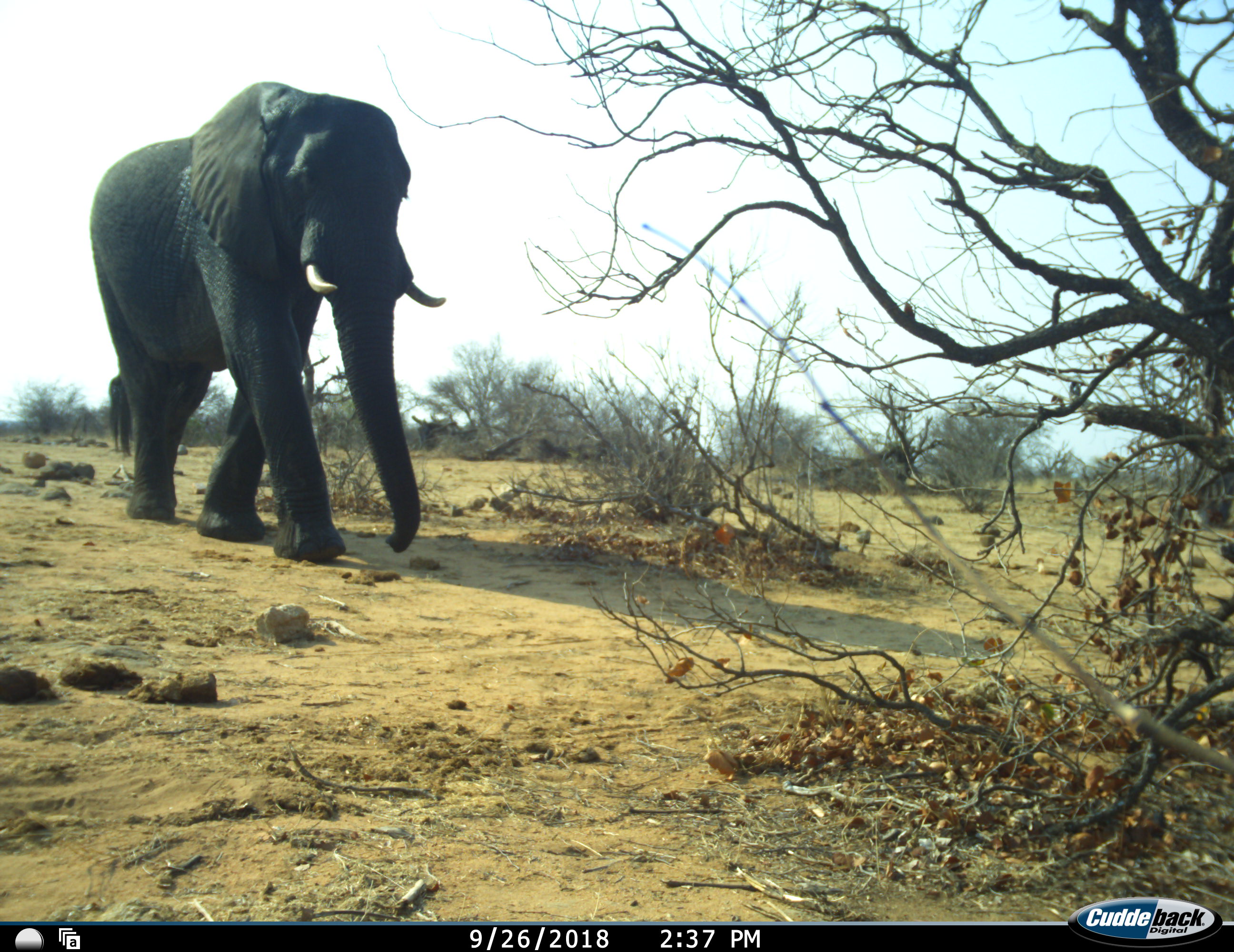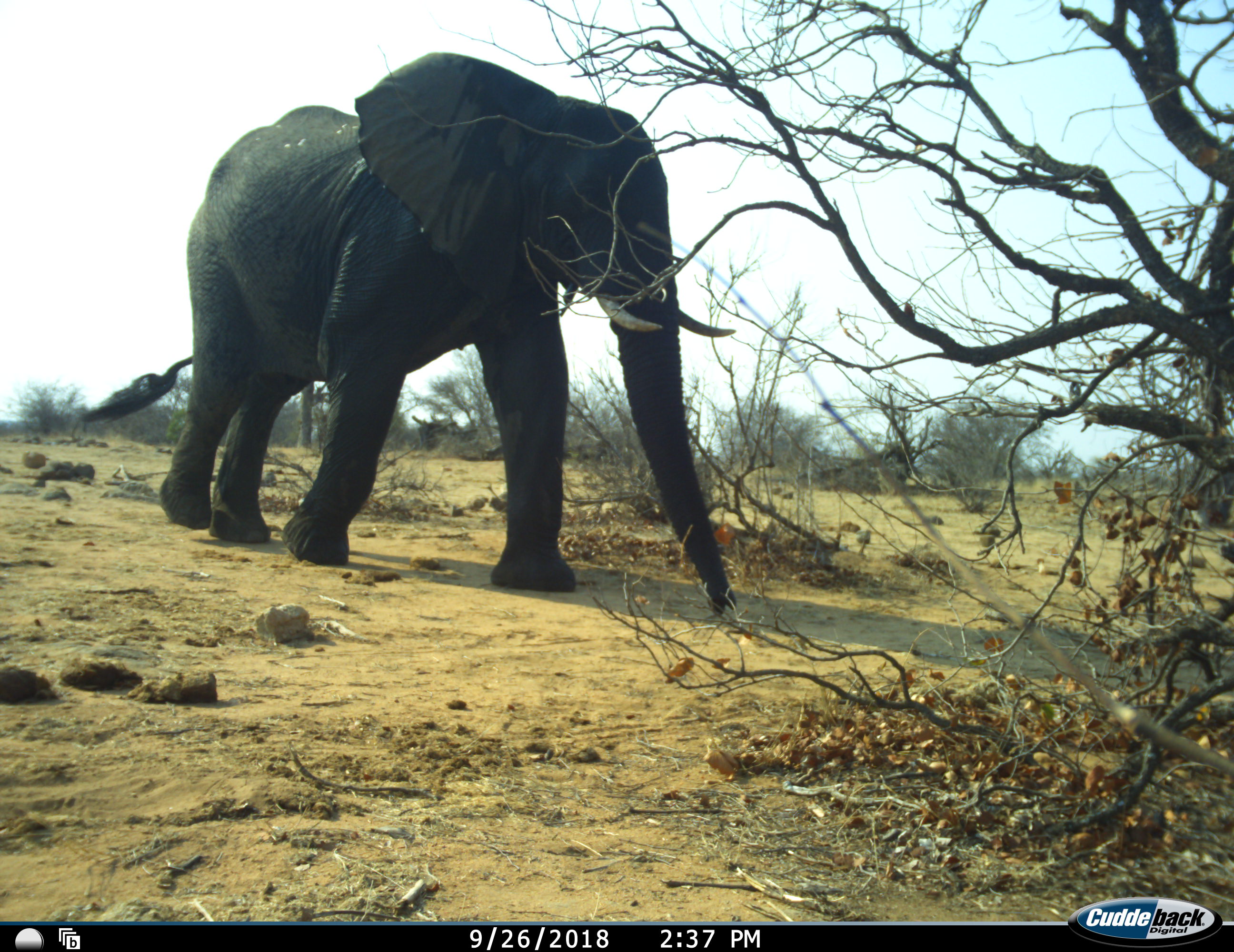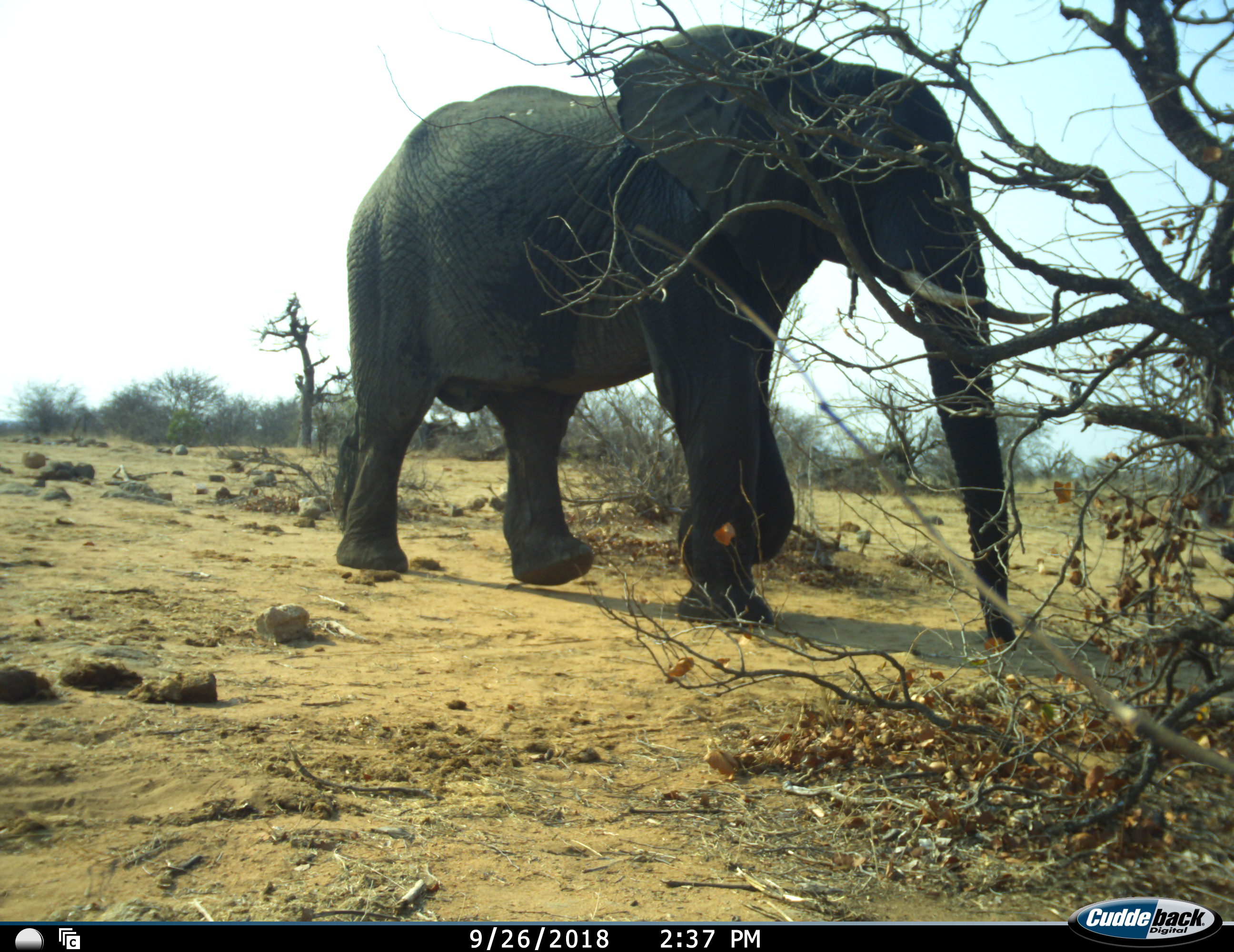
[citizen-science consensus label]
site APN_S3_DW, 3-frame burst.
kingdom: Animalia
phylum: Chordata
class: Mammalia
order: Proboscidea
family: Elephantidae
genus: Loxodonta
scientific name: Loxodonta africana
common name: african bush elephant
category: elephant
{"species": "elephant (african bush elephant) (Loxodonta africana)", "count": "1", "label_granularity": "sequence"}